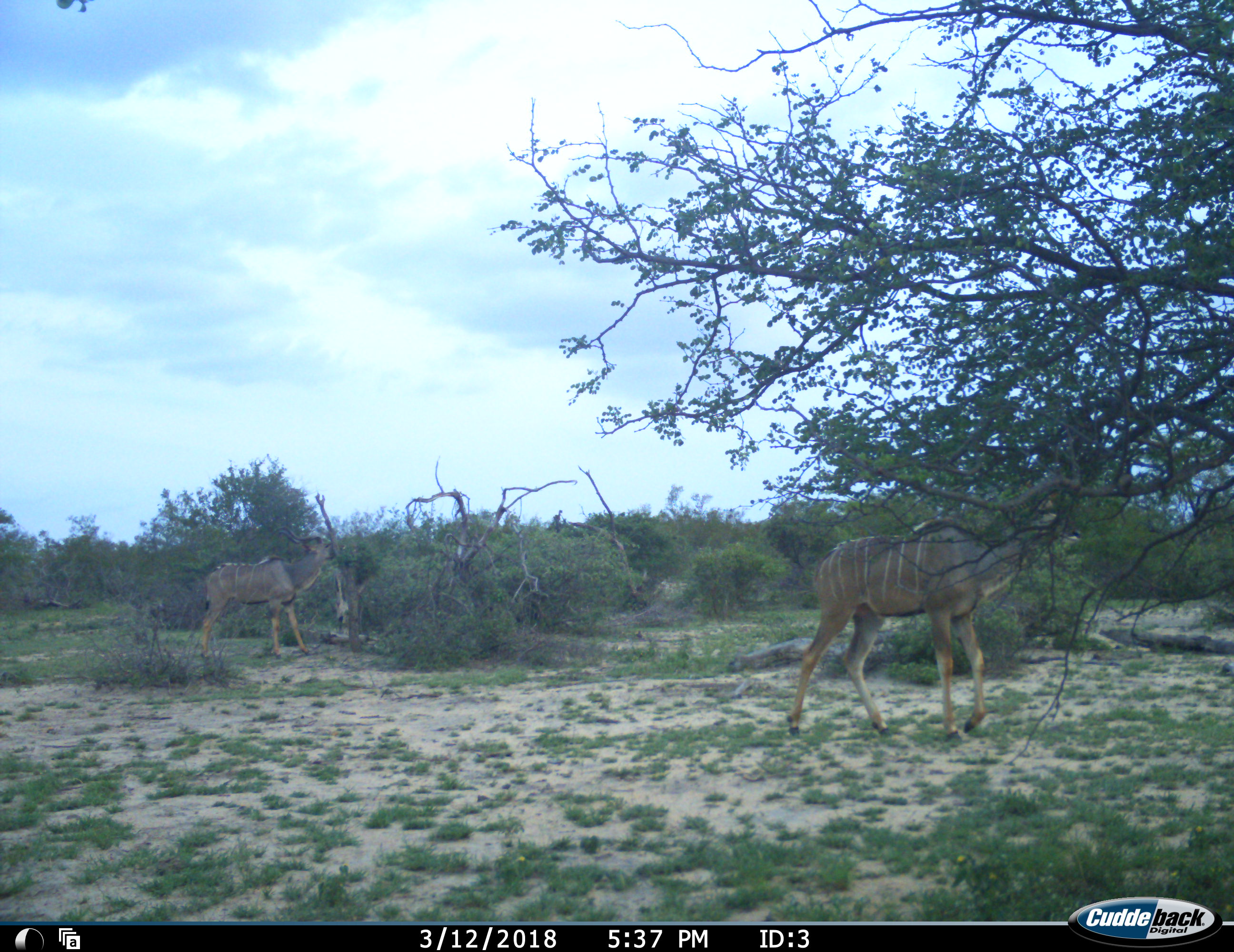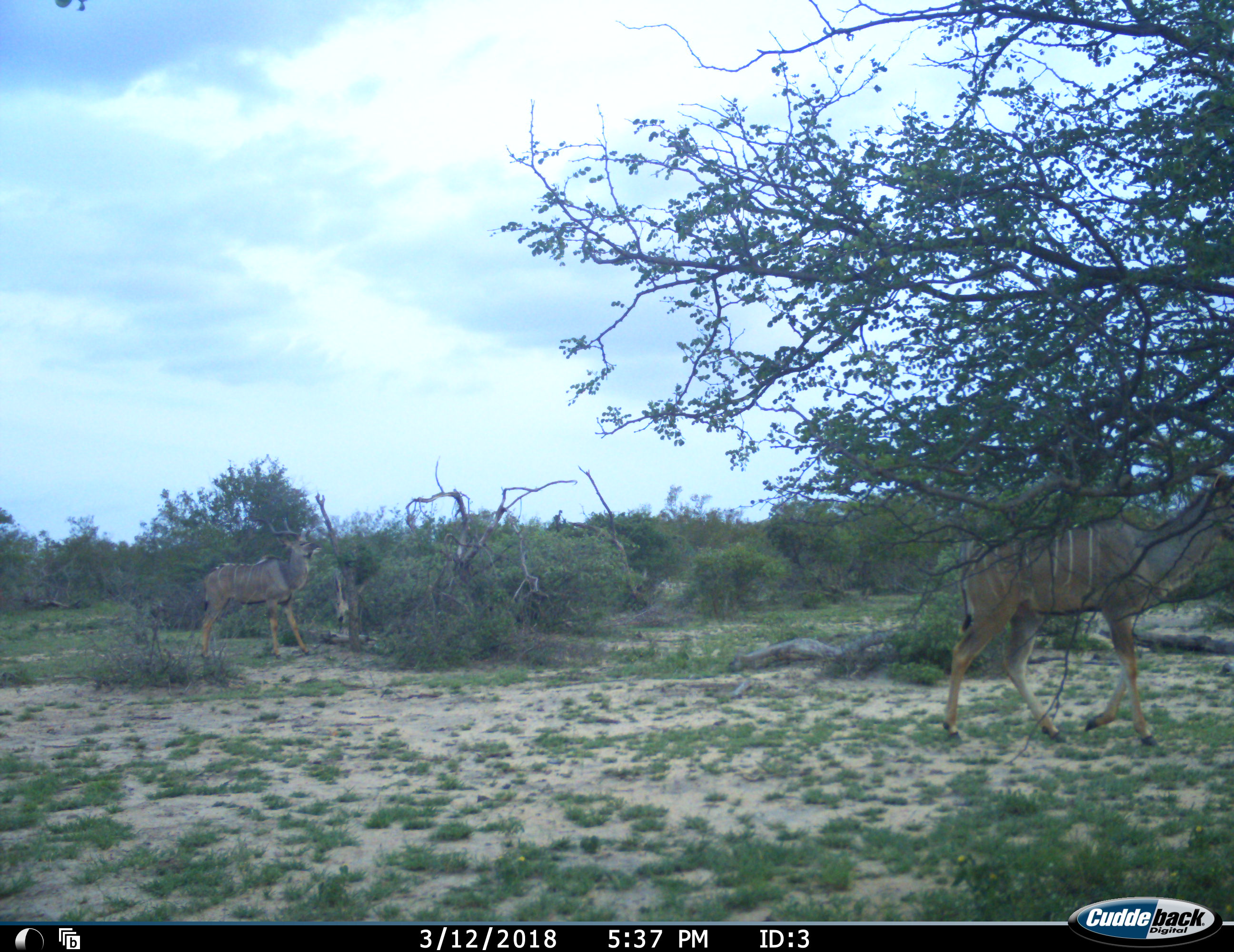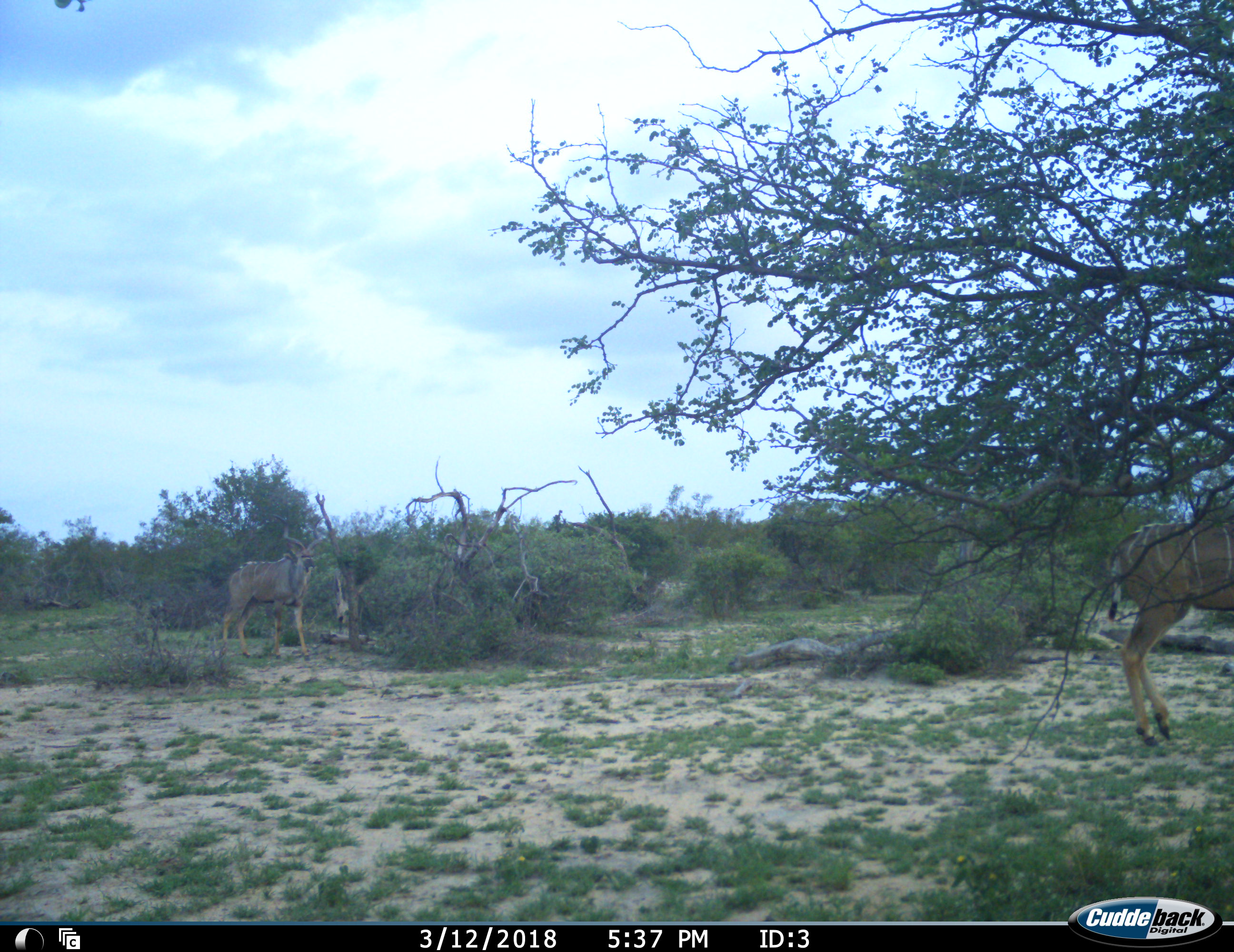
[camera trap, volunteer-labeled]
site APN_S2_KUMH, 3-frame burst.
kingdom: Animalia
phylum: Chordata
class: Mammalia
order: Artiodactyla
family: Bovidae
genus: Tragelaphus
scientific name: Tragelaphus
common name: kudu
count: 2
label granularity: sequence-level